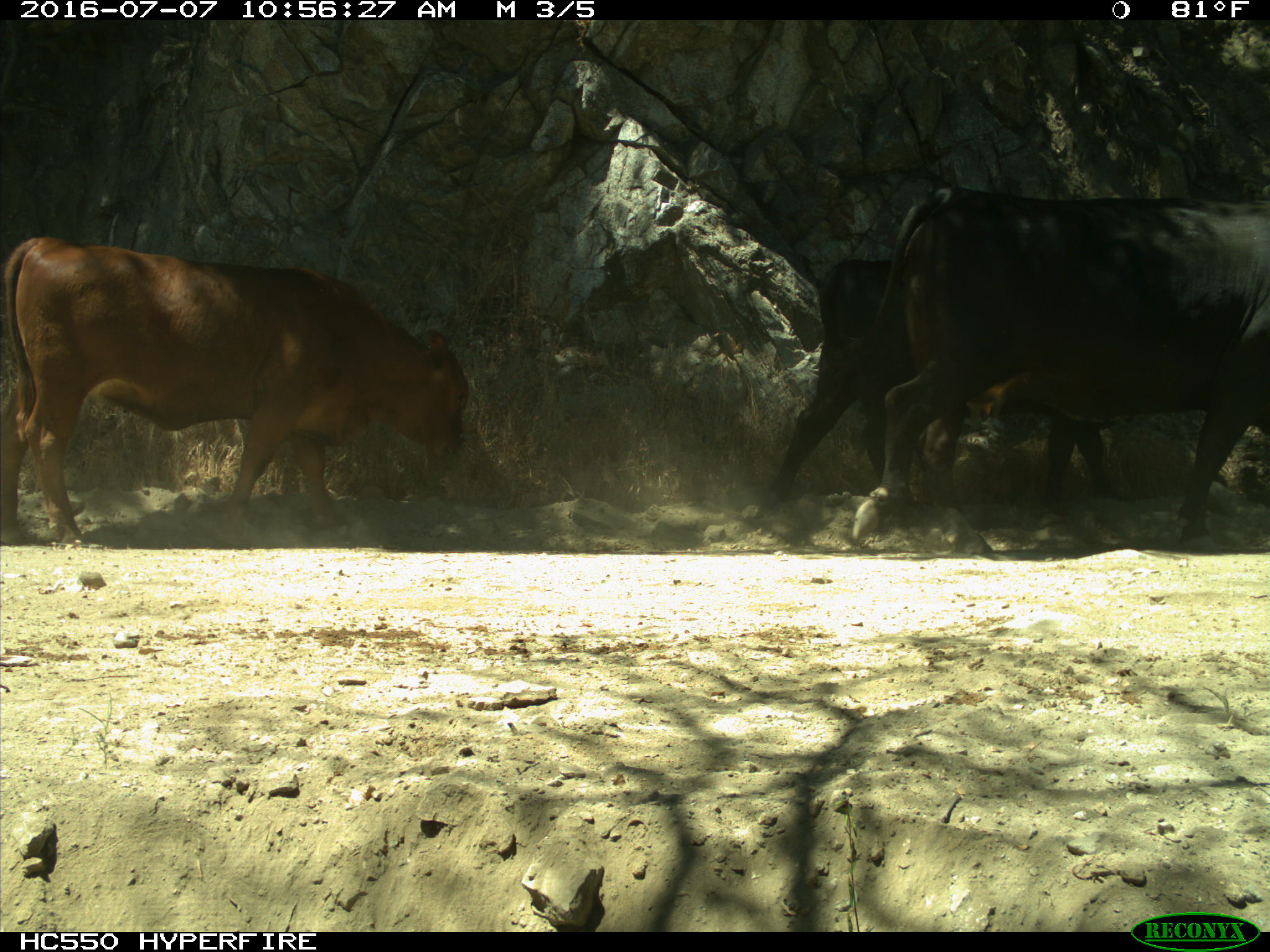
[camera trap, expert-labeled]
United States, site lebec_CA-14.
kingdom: Animalia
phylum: Chordata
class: Mammalia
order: Artiodactyla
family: Bovidae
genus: Bos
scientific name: Bos taurus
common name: domestic cow